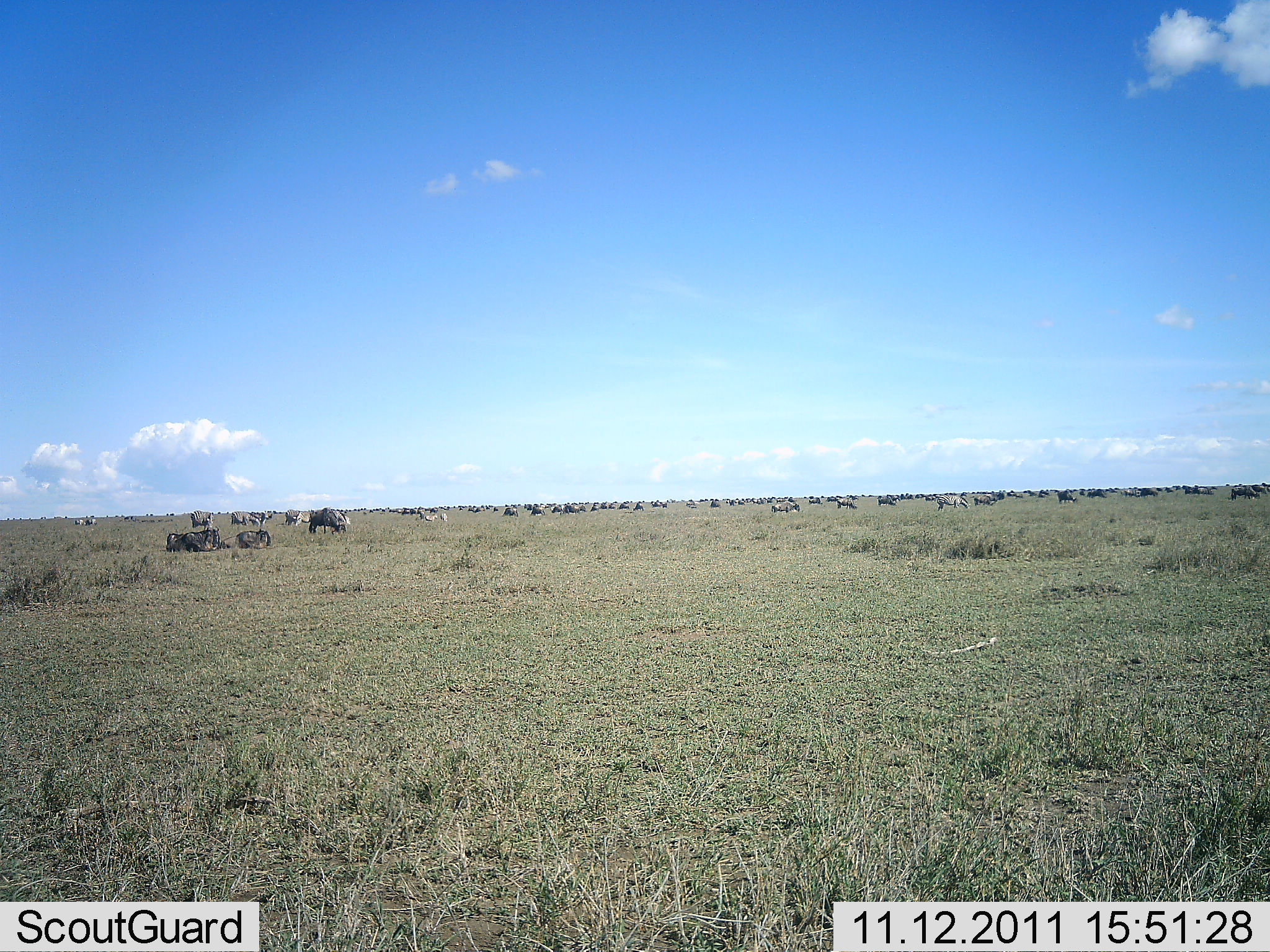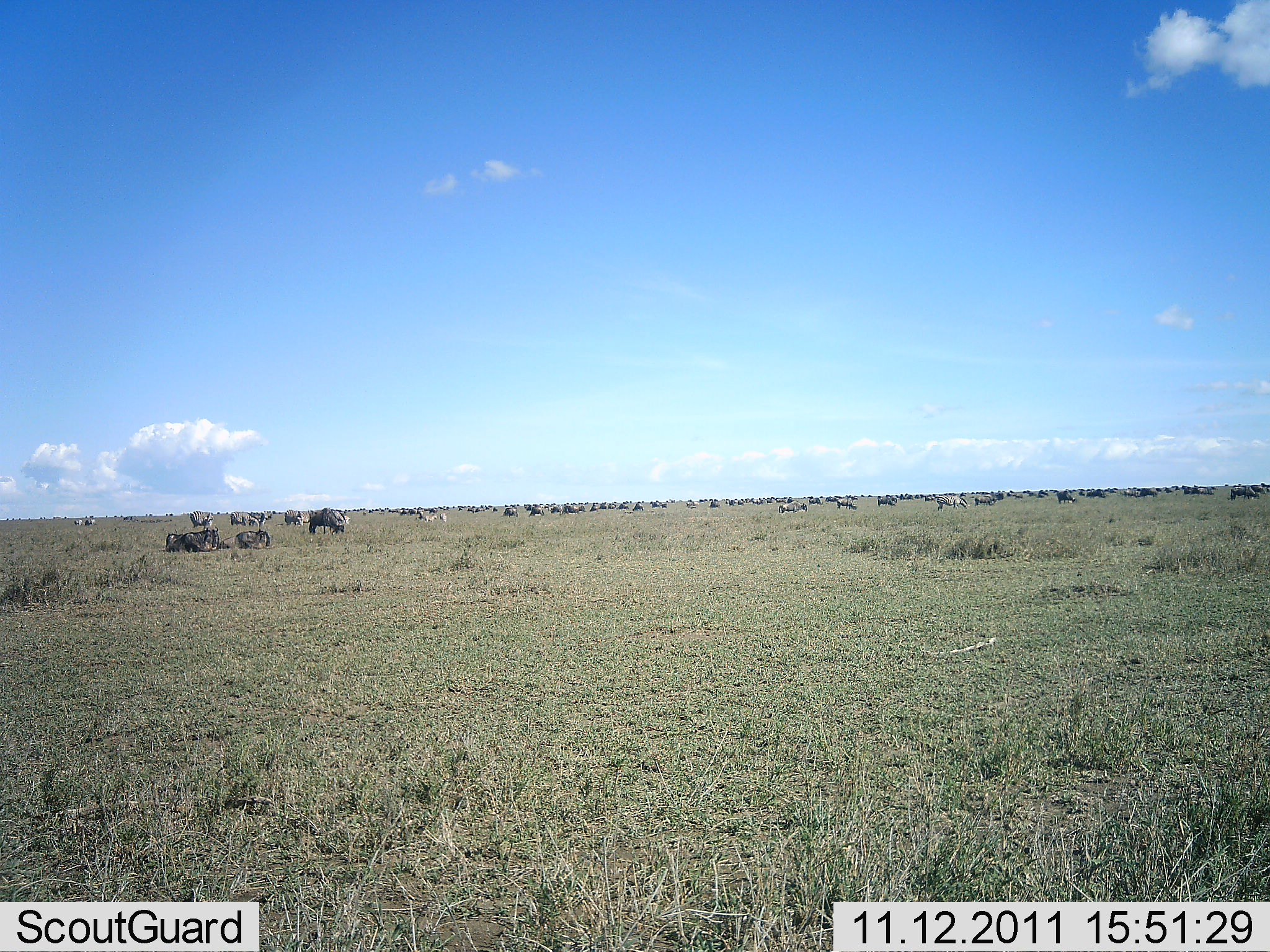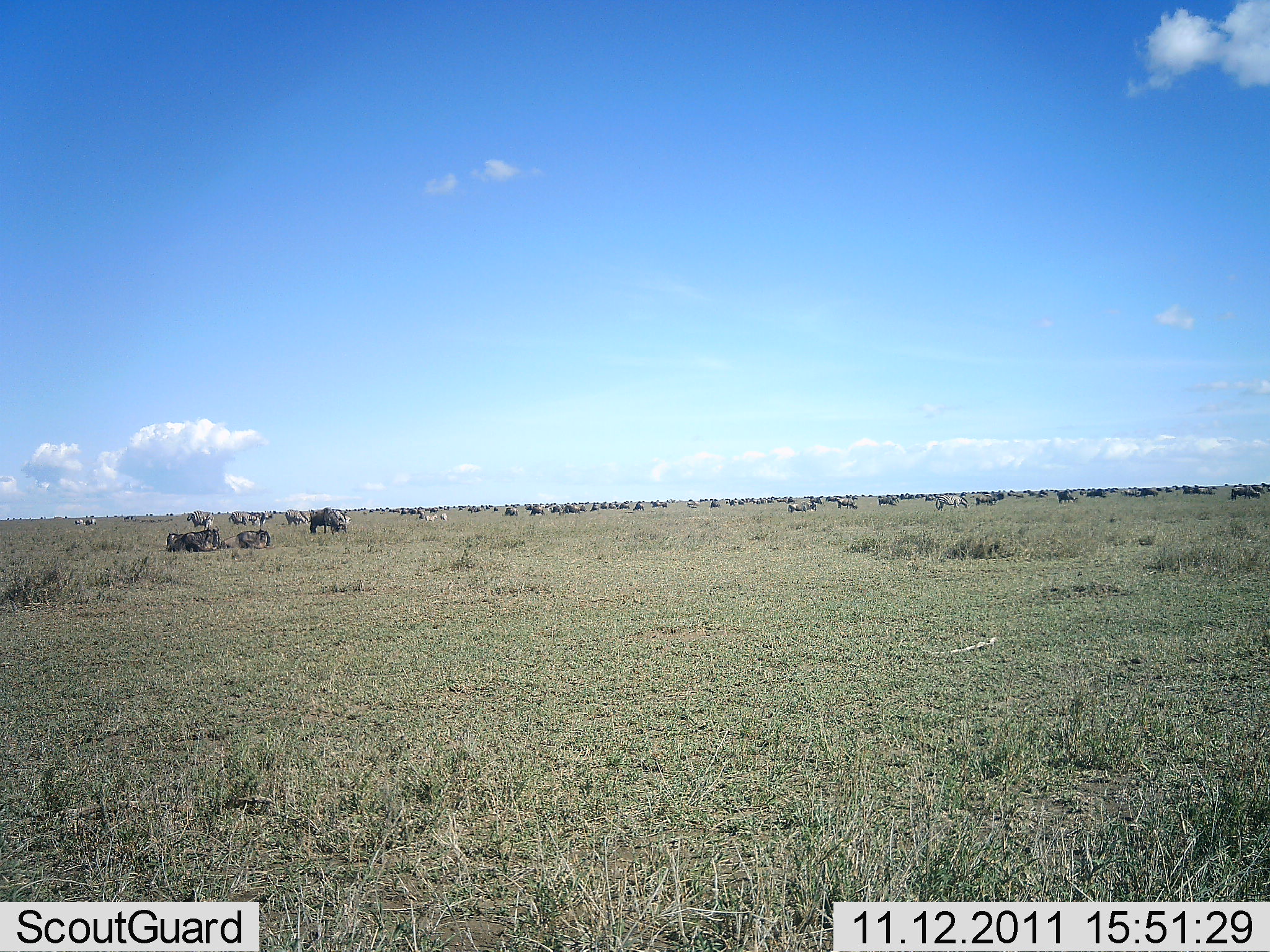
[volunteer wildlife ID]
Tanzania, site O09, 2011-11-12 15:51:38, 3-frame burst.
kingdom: Animalia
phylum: Chordata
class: Mammalia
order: Artiodactyla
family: Bovidae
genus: Connochaetes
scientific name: Connochaetes taurinus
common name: blue wildebeest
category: wildebeest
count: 51+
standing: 46%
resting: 62%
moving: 15%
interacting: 15%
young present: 0%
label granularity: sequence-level